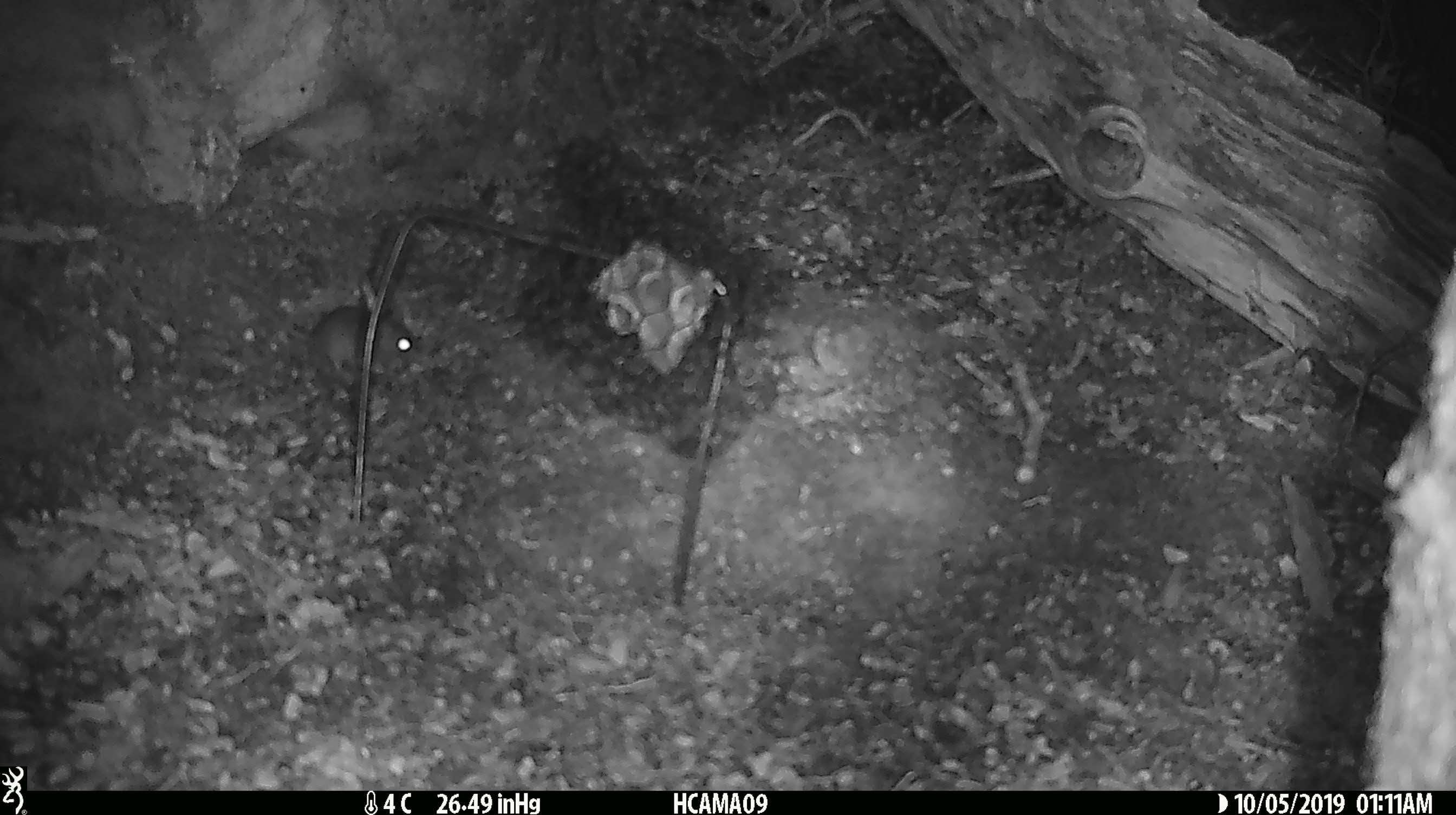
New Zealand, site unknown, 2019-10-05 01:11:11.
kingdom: Animalia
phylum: Chordata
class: Mammalia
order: Rodentia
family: Muridae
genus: Mus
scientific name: Mus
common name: mouse